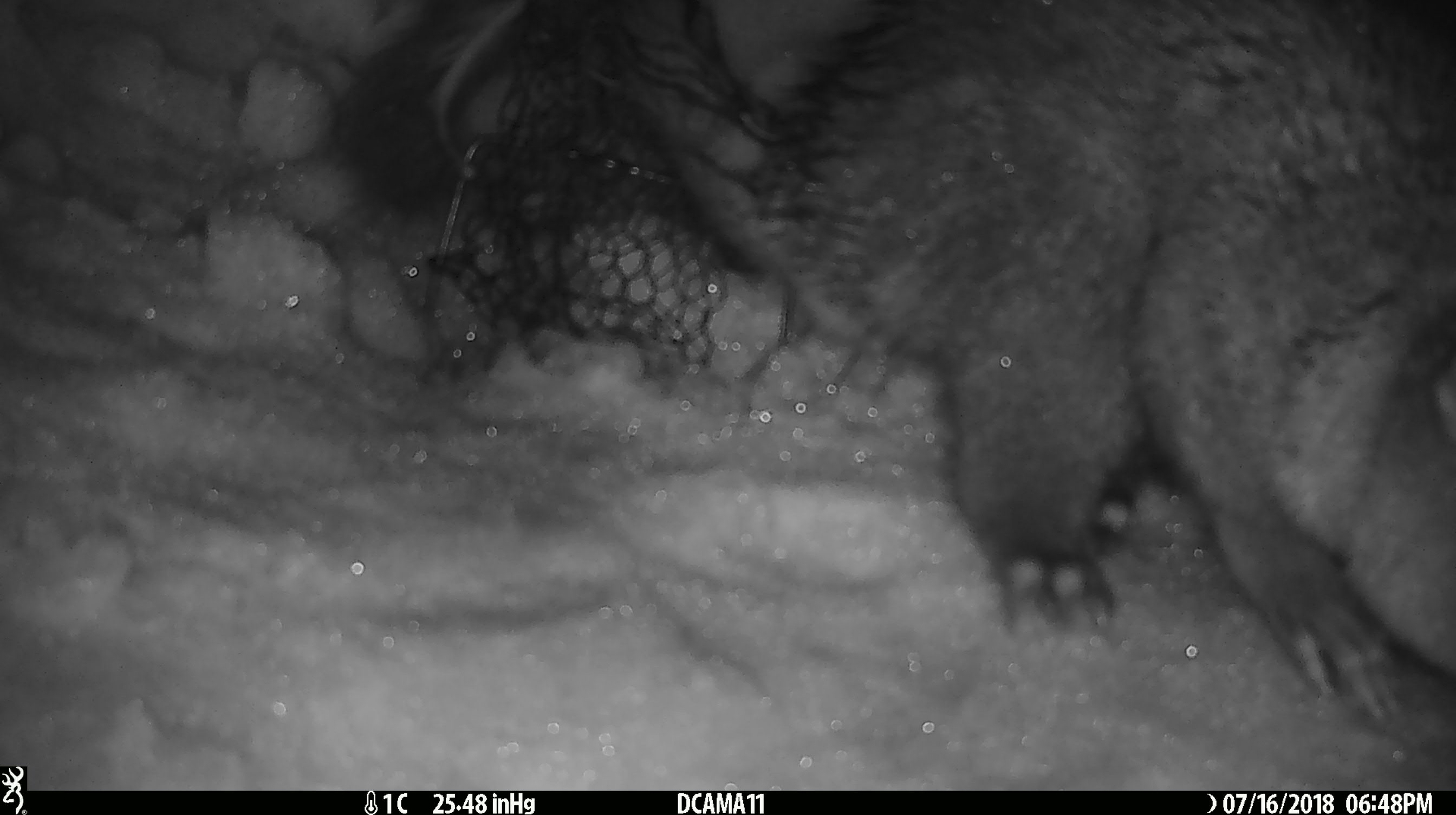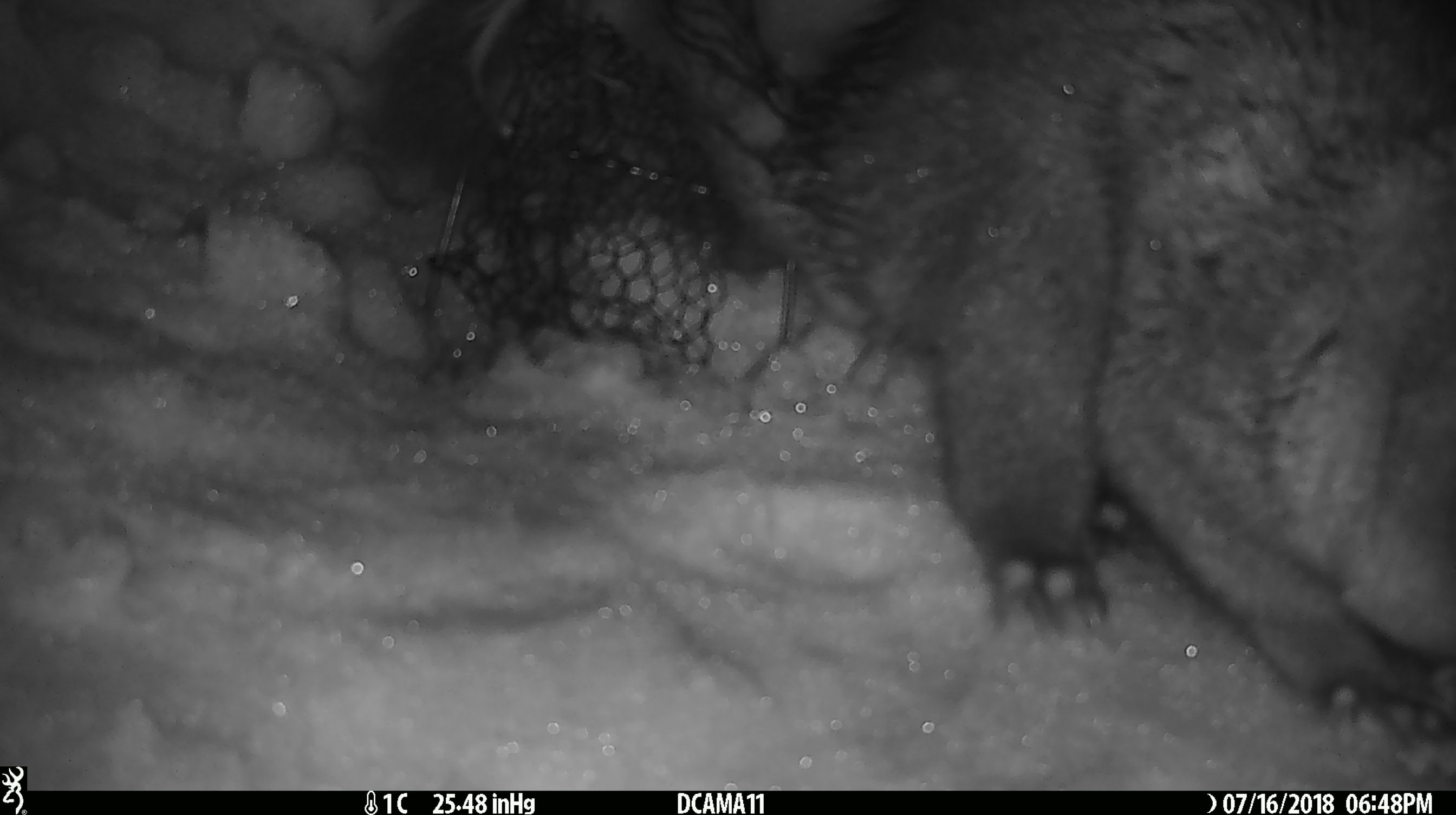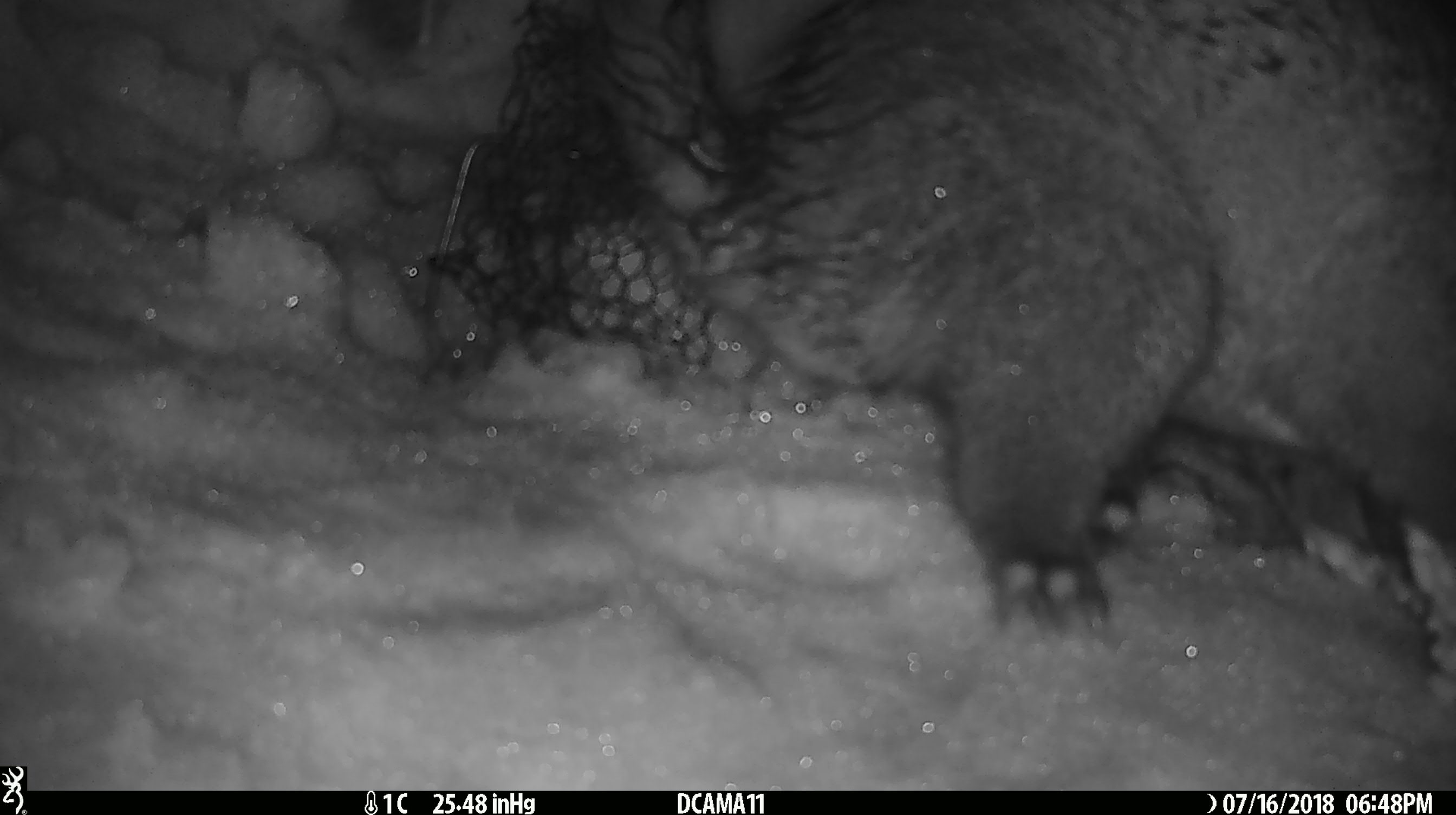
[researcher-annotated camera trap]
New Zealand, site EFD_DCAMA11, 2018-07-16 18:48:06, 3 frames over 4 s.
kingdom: Animalia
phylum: Chordata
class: Mammalia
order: Diprotodontia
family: Phalangeridae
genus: Trichosurus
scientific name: Trichosurus vulpecula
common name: common brushtail possum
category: possum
Possum (common brushtail possum) (Trichosurus vulpecula).